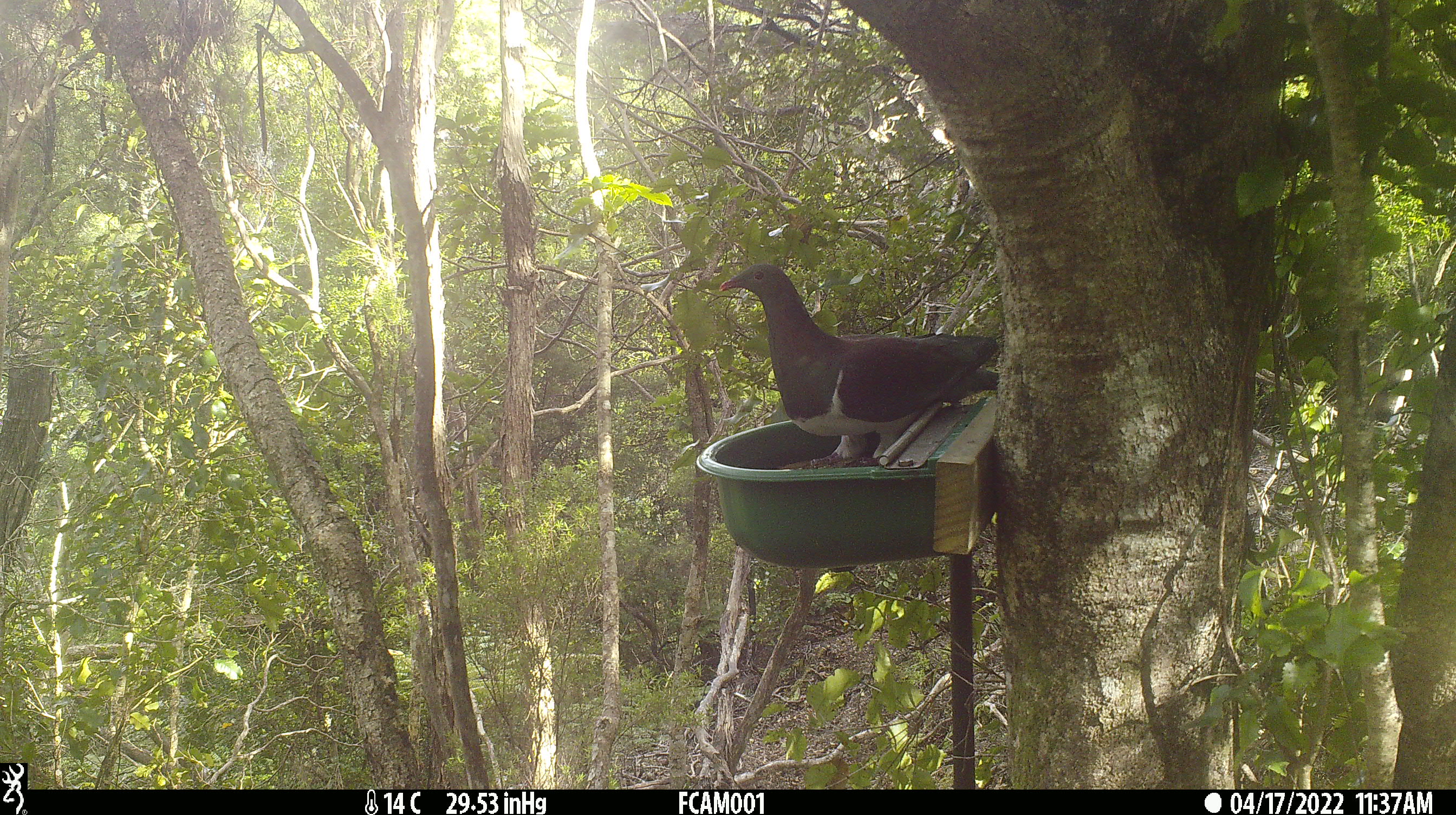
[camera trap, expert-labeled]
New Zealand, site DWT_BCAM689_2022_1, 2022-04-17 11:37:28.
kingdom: Animalia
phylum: Chordata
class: Aves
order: Columbiformes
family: Columbidae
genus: Hemiphaga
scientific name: Hemiphaga novaeseelandiae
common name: new zealand pigeon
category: kereru